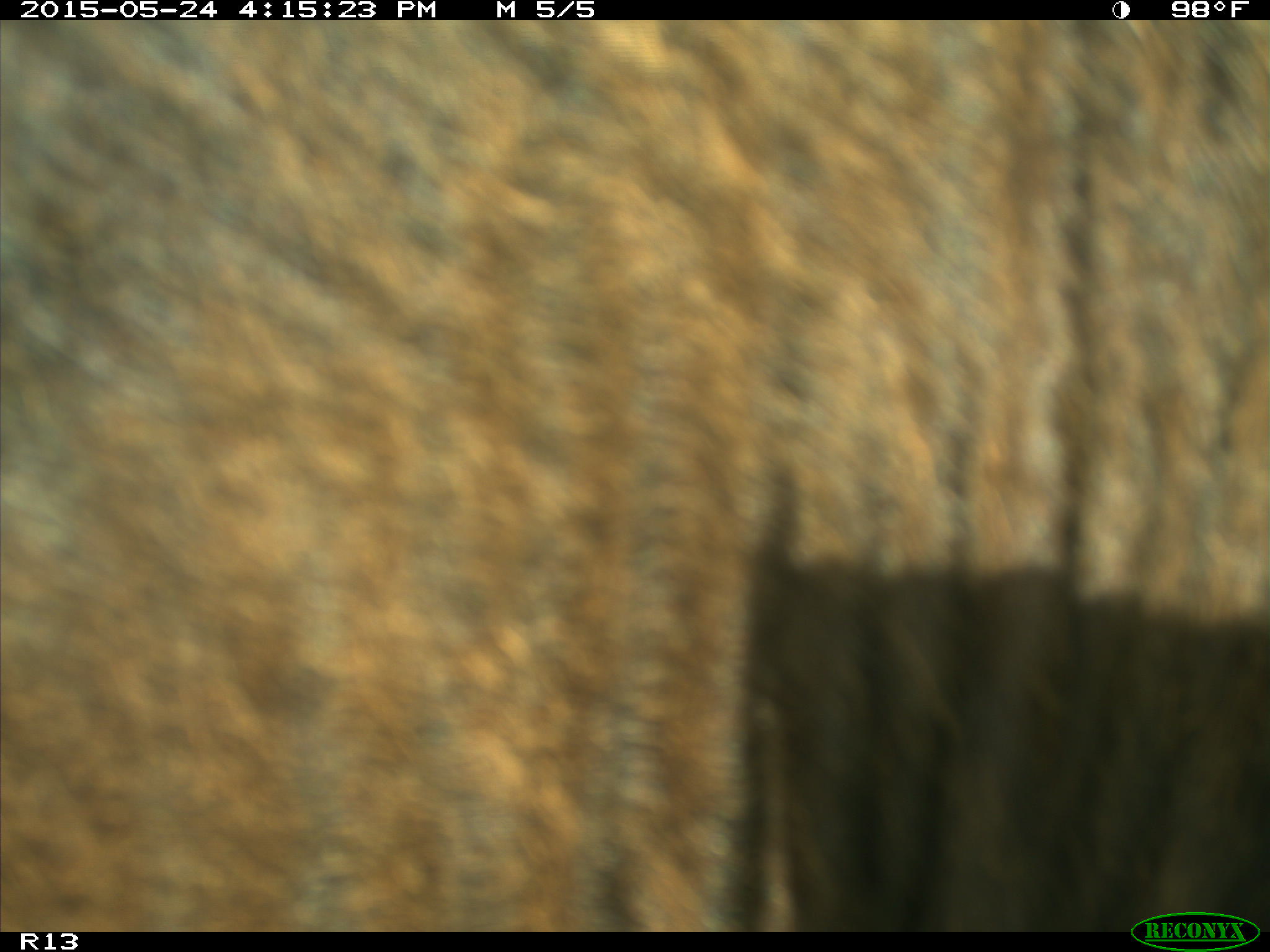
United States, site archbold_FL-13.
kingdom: Animalia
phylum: Chordata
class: Mammalia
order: Artiodactyla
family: Bovidae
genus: Bos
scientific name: Bos taurus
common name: domestic cow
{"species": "Bos taurus (domestic cow)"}